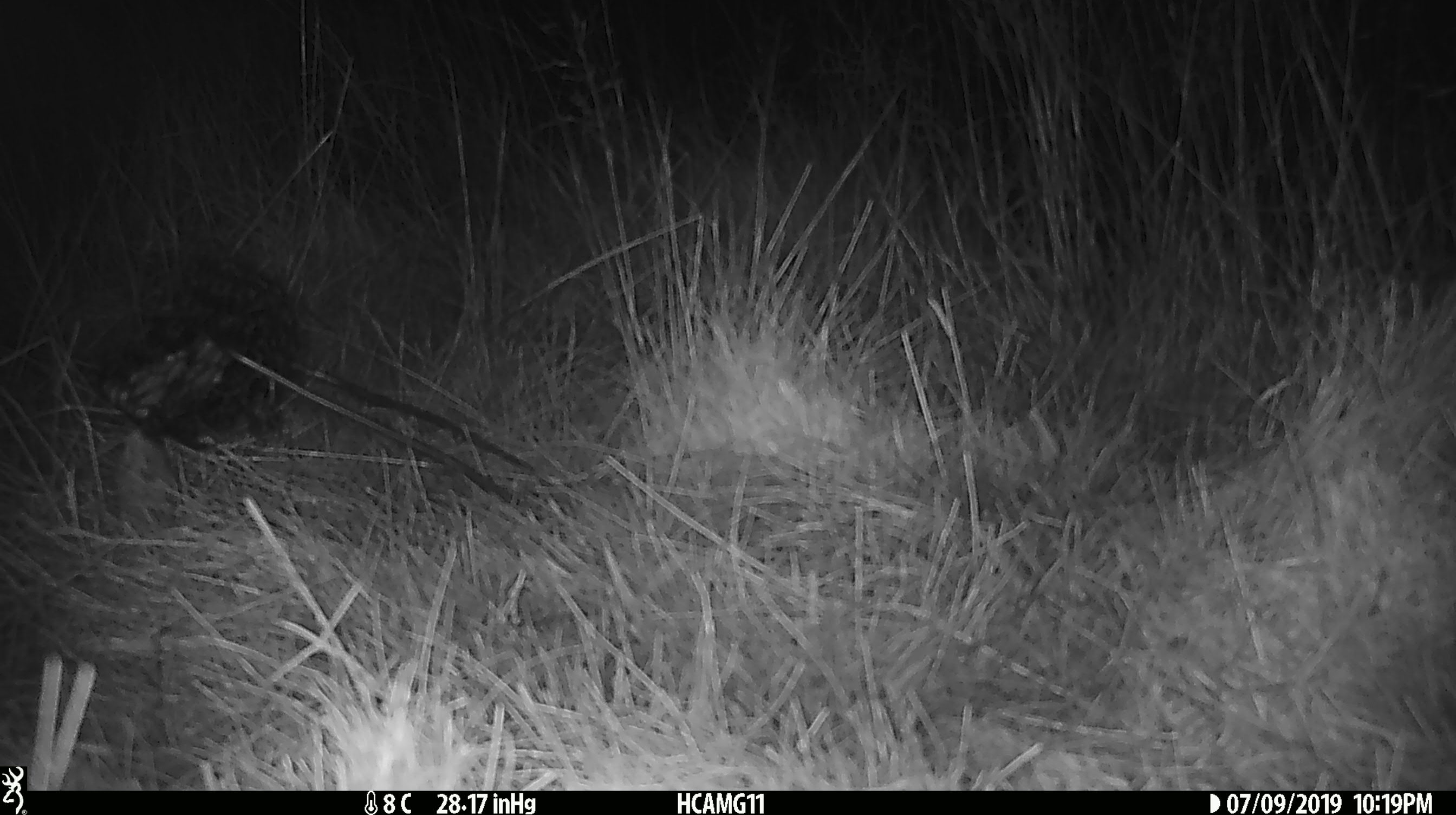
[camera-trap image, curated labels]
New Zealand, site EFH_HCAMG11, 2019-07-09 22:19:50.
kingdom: Animalia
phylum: Chordata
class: Mammalia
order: Rodentia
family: Muridae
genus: Mus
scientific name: Mus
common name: mouse